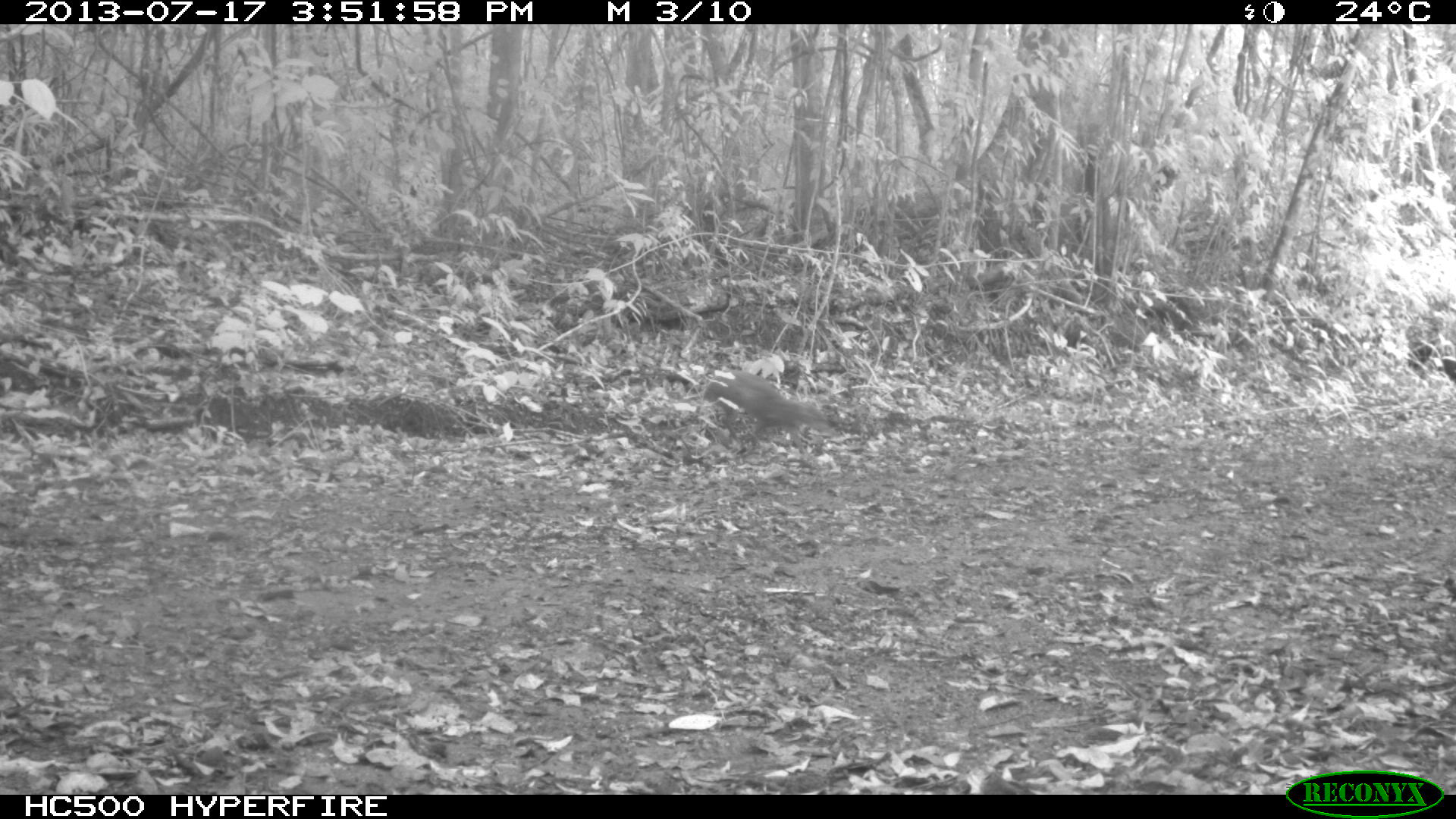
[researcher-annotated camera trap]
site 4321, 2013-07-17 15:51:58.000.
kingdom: Animalia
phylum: Chordata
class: Mammalia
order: Rodentia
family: Dasyproctidae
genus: Dasyprocta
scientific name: Dasyprocta punctata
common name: central american agouti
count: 1